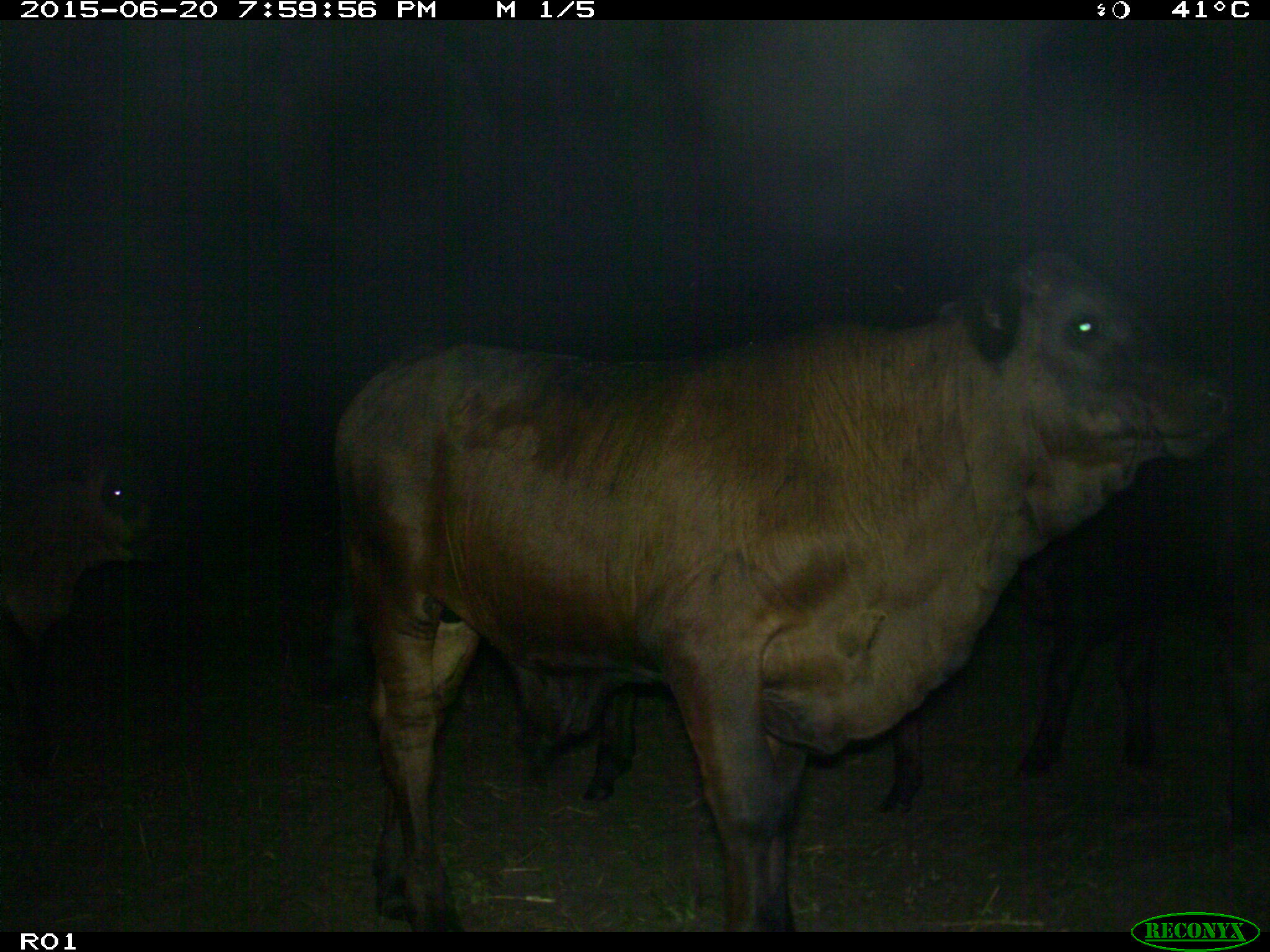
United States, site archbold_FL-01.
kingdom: Animalia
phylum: Chordata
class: Mammalia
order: Artiodactyla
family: Bovidae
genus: Bos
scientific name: Bos taurus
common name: domestic cow